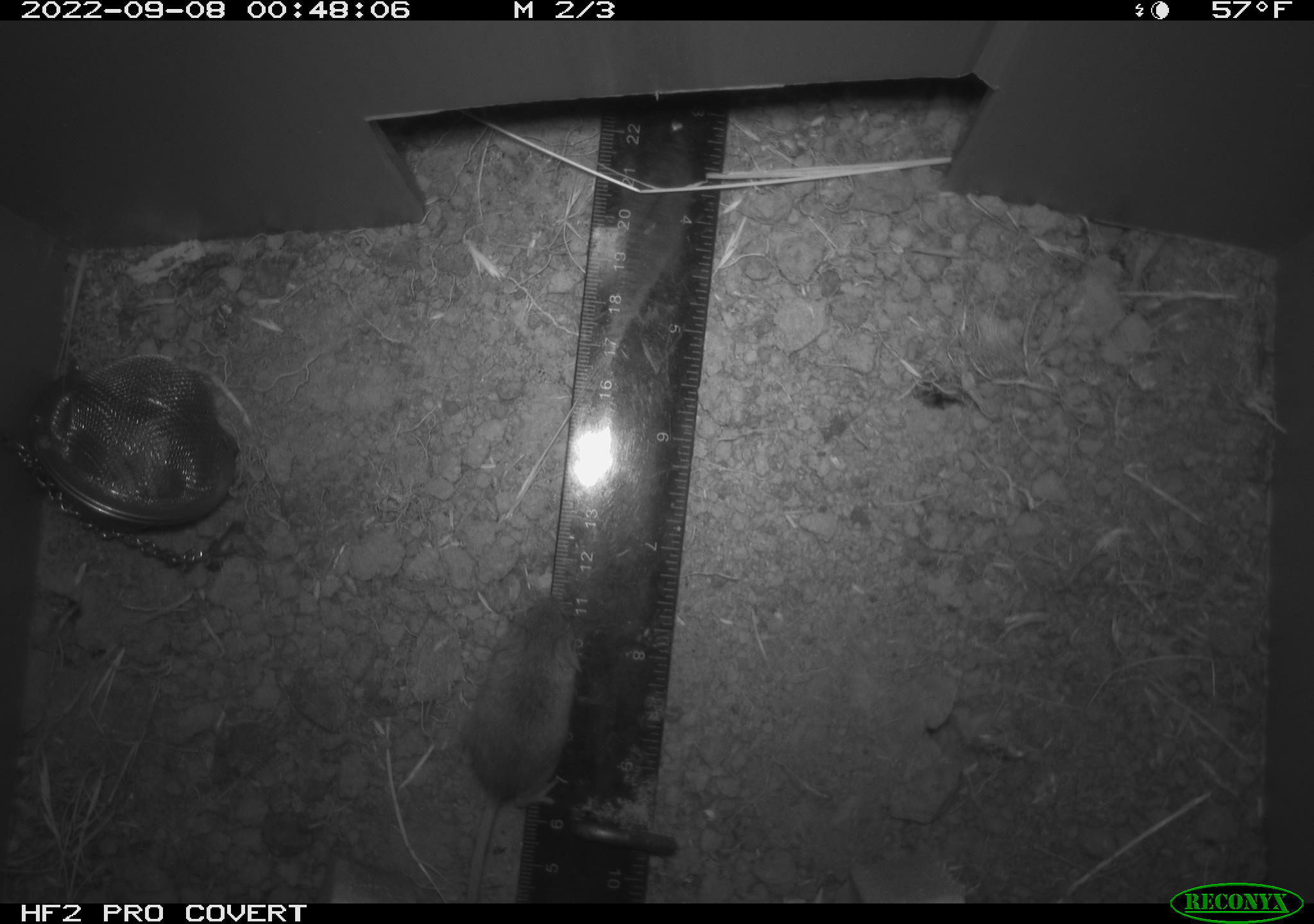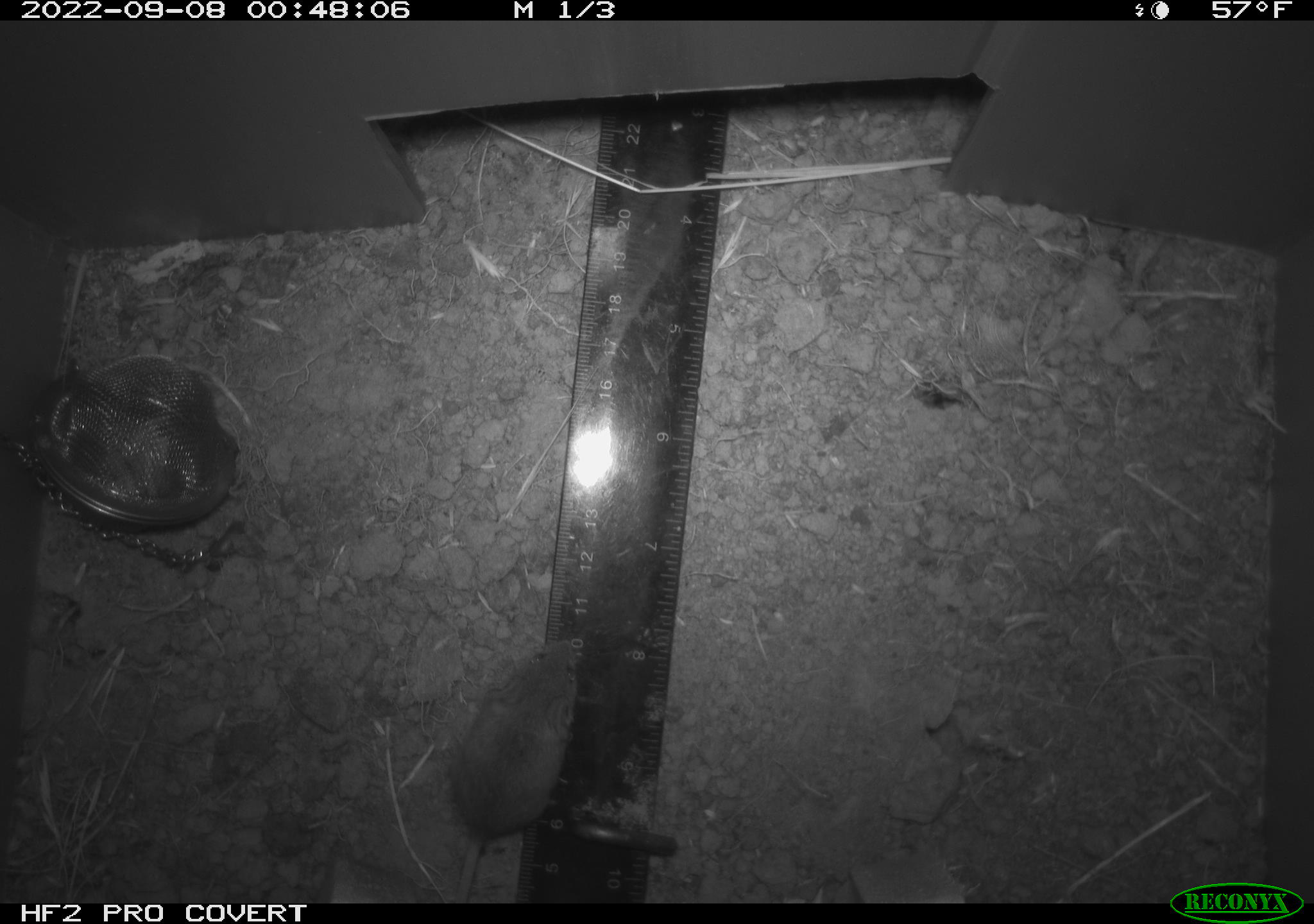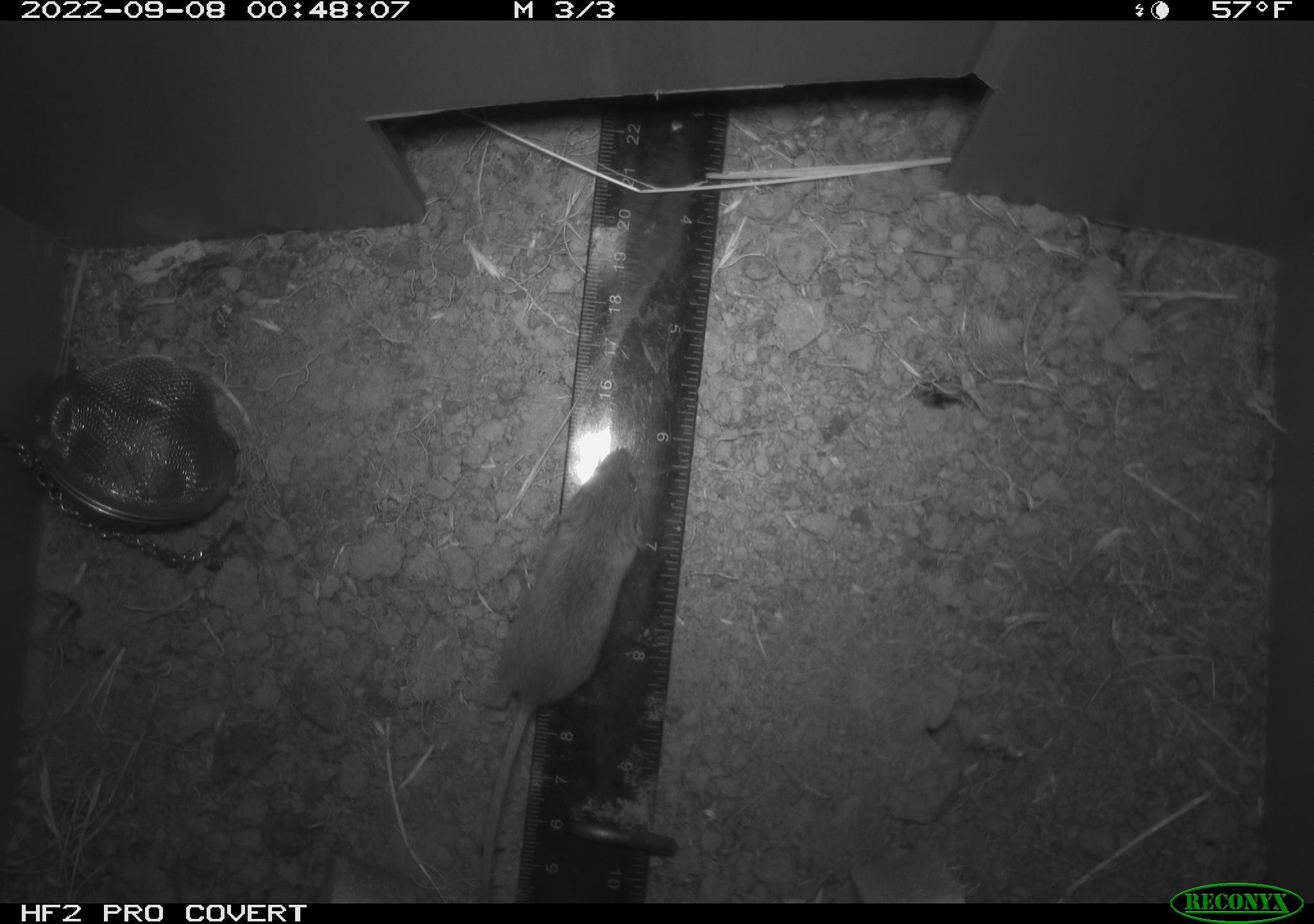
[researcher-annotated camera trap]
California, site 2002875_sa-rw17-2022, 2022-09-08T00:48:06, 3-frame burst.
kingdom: Animalia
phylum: Chordata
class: Mammalia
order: Rodentia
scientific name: Rodentia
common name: mouse species